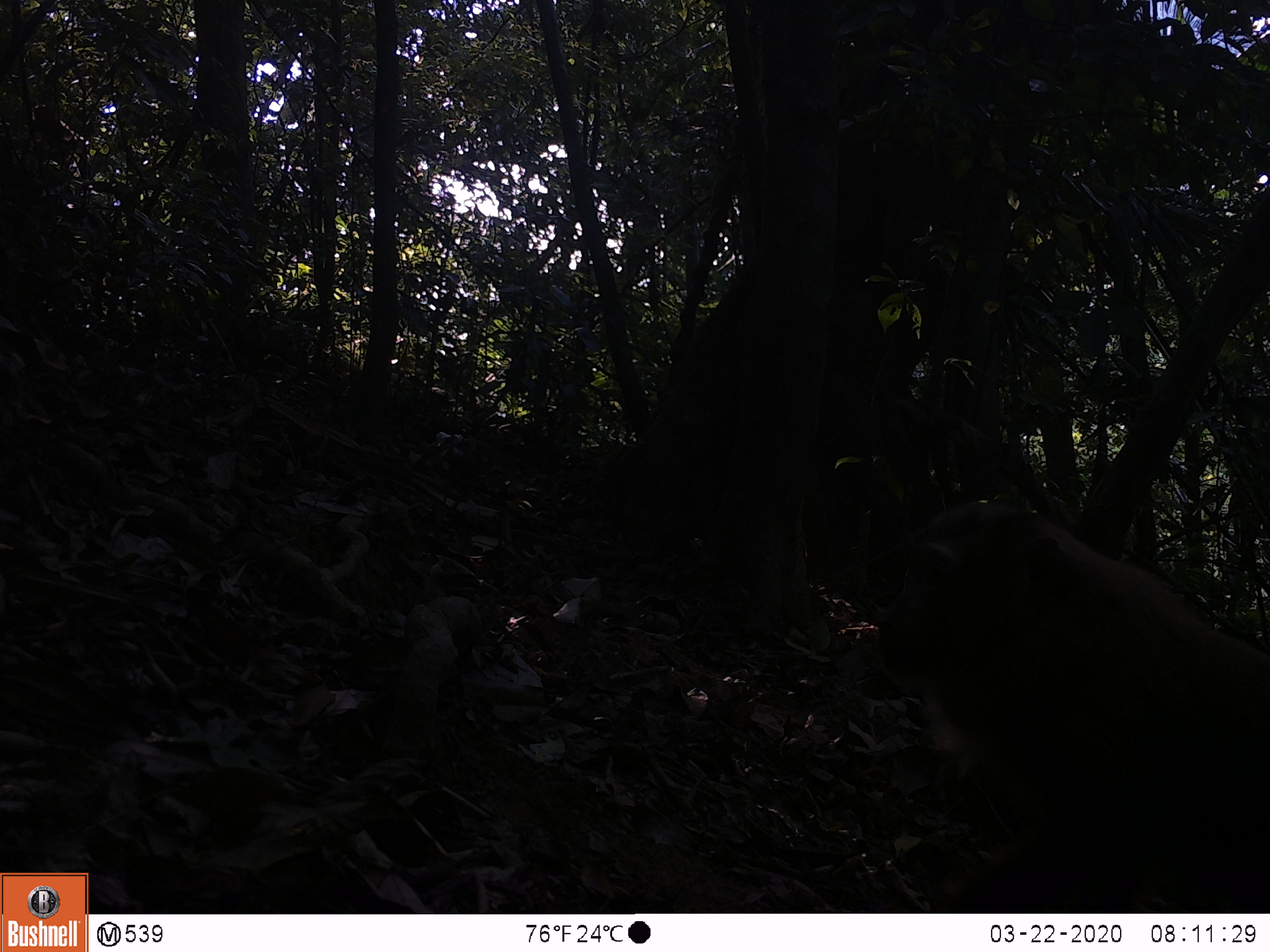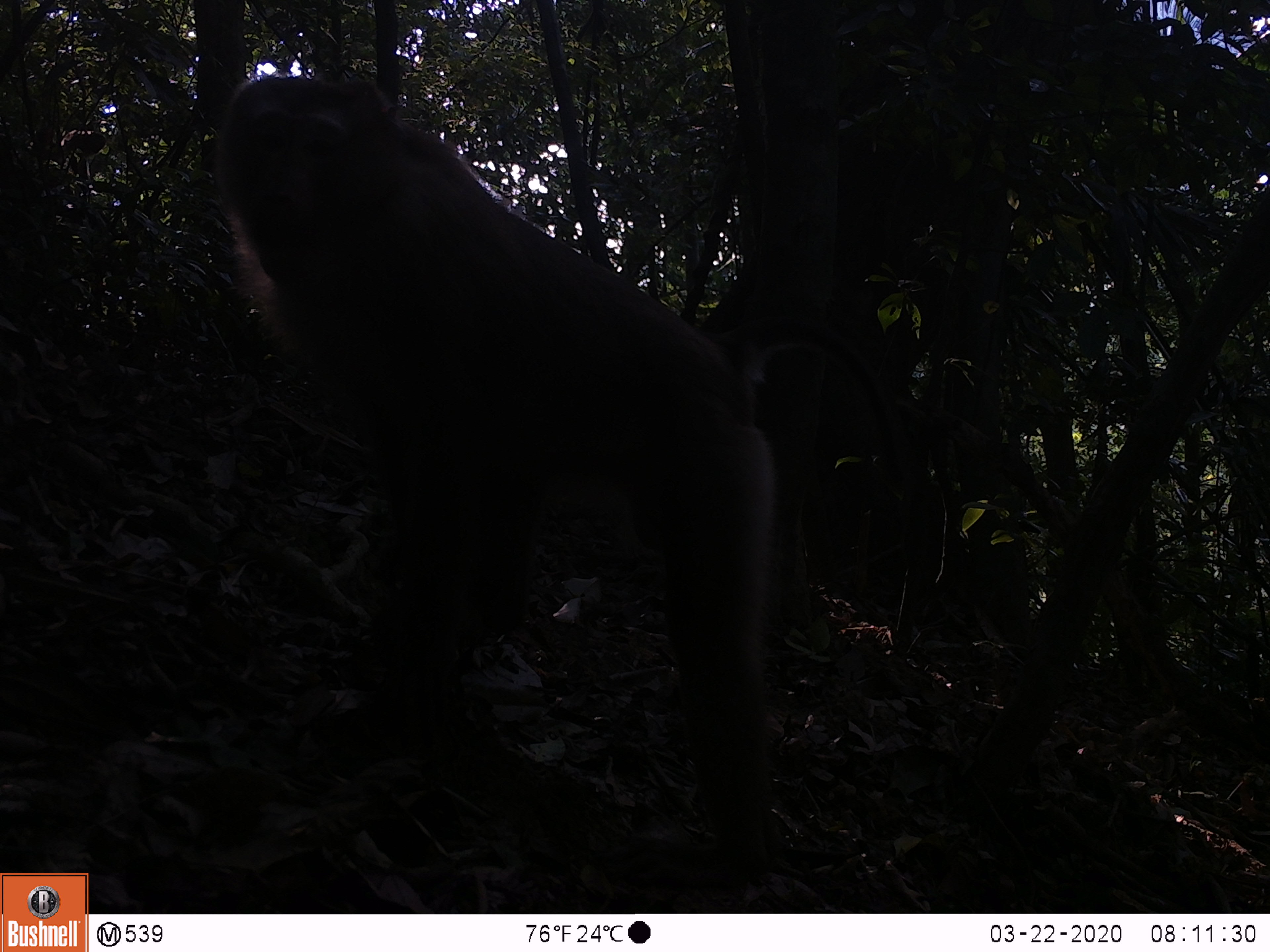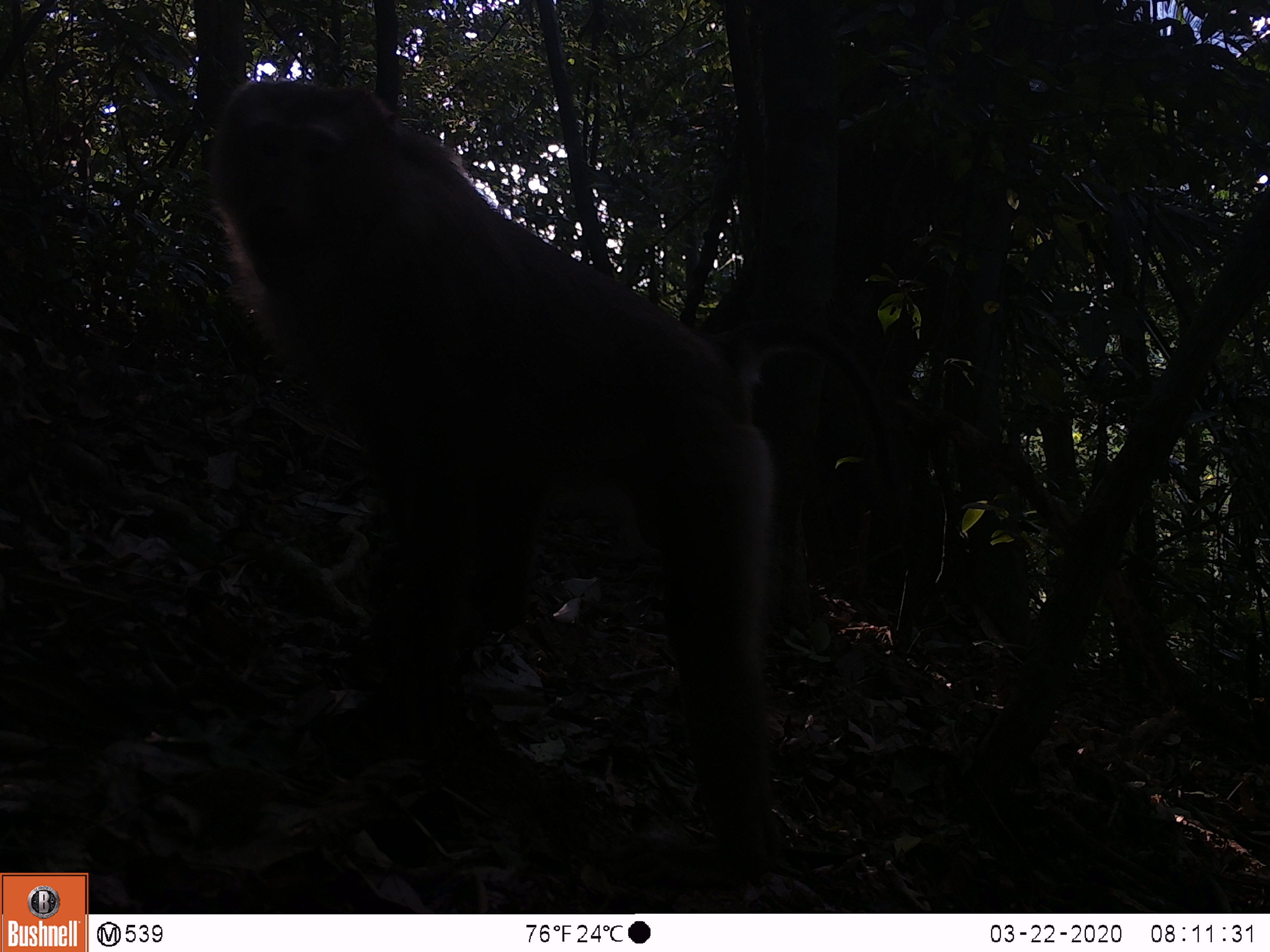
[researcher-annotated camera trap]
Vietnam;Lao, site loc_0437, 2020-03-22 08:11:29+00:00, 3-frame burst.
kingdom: Animalia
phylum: Chordata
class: Mammalia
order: Primates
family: Cercopithecidae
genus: Macaca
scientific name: Macaca nemestrina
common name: pig-tailed macaque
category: pig tailed macaque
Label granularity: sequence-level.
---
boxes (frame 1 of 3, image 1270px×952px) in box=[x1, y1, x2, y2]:
pig tailed macaque: box=[875, 501, 1269, 913]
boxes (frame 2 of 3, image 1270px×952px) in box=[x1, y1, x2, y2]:
pig tailed macaque: box=[213, 73, 906, 886]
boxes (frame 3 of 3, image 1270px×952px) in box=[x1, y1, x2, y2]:
pig tailed macaque: box=[204, 73, 898, 886]